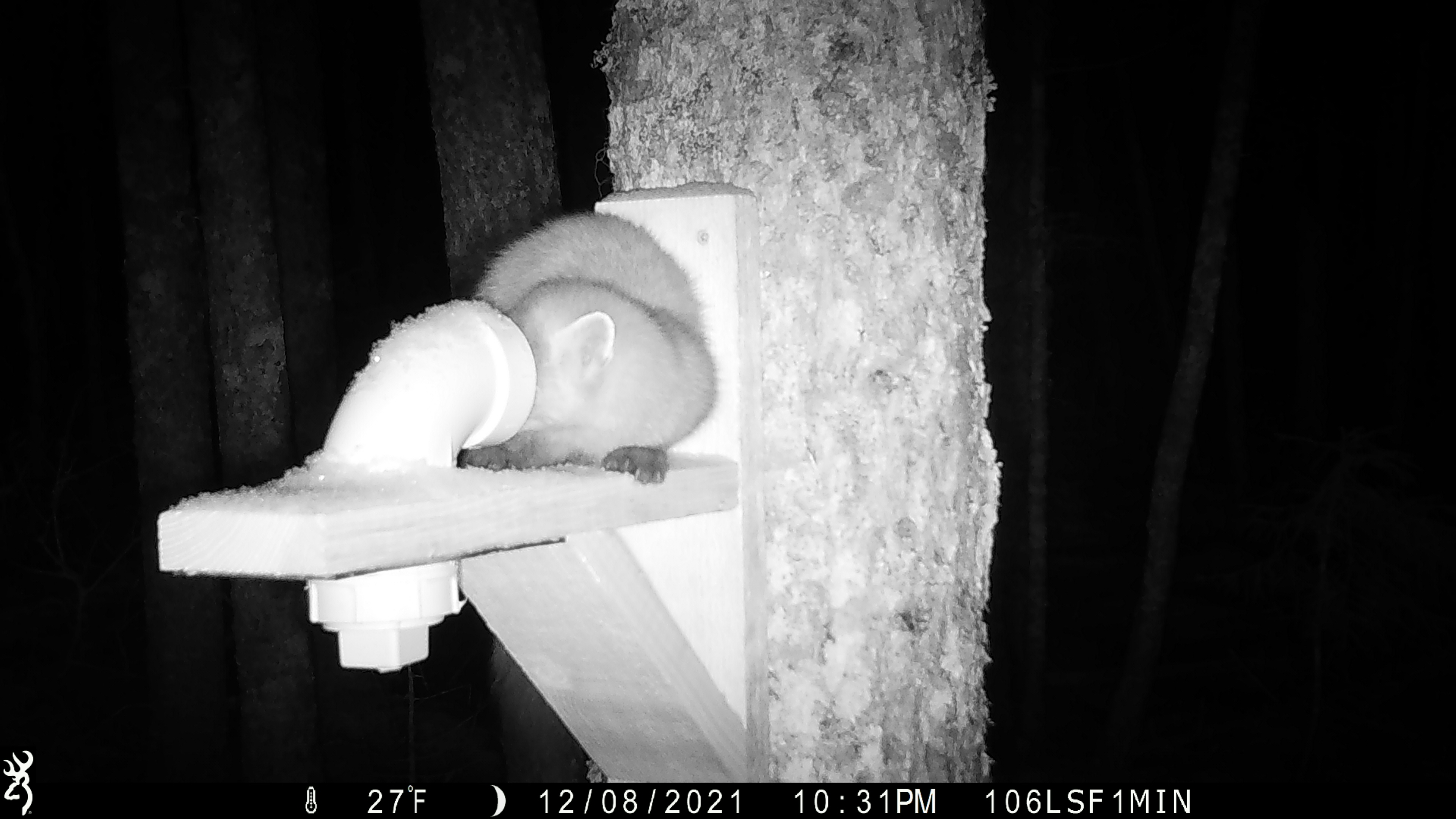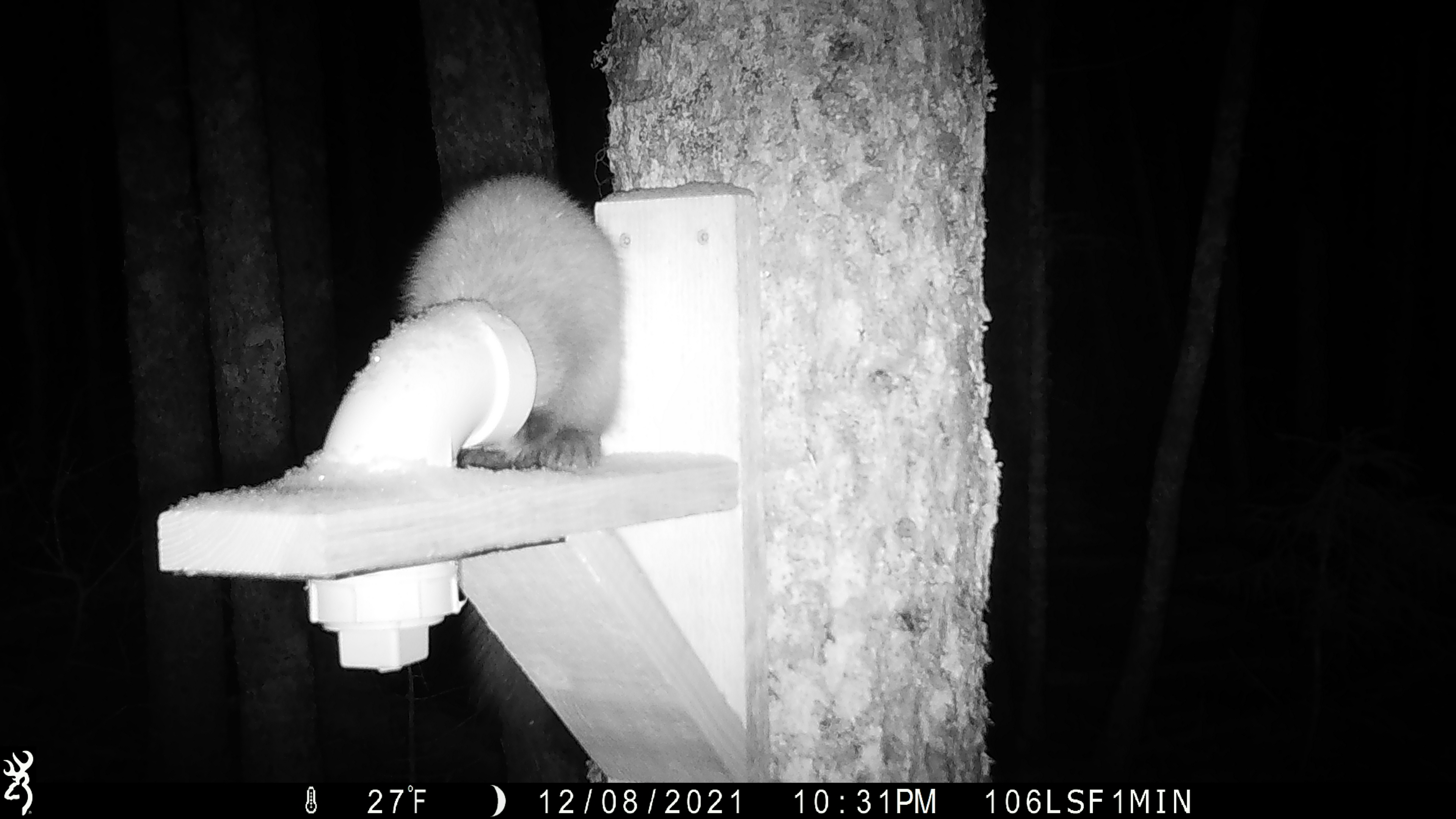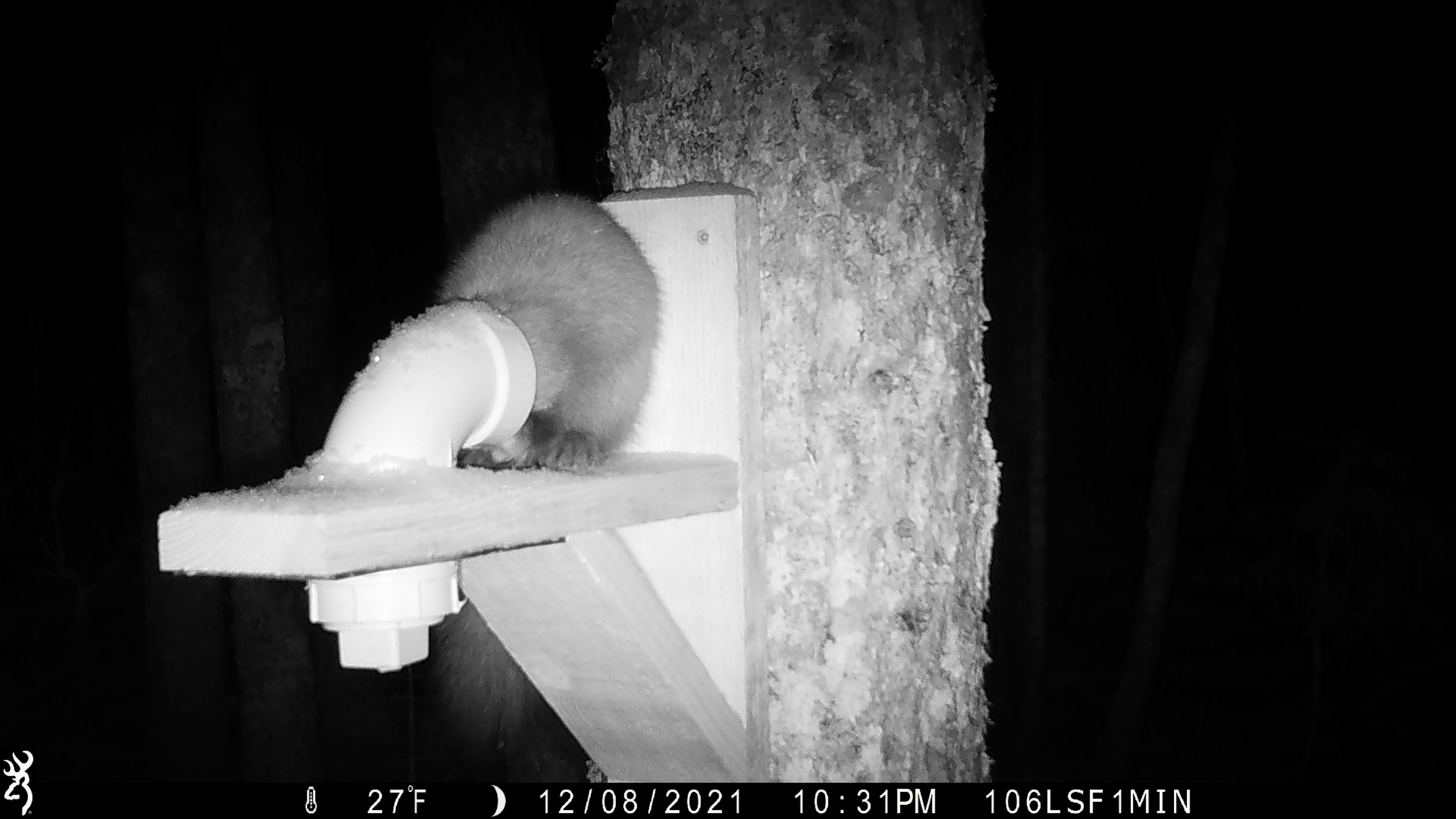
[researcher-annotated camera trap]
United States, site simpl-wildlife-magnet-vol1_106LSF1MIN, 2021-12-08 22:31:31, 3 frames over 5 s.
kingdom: Animalia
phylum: Chordata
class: Mammalia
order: Carnivora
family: Mustelidae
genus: Martes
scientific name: Martes americana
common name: american marten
American marten (Martes americana).